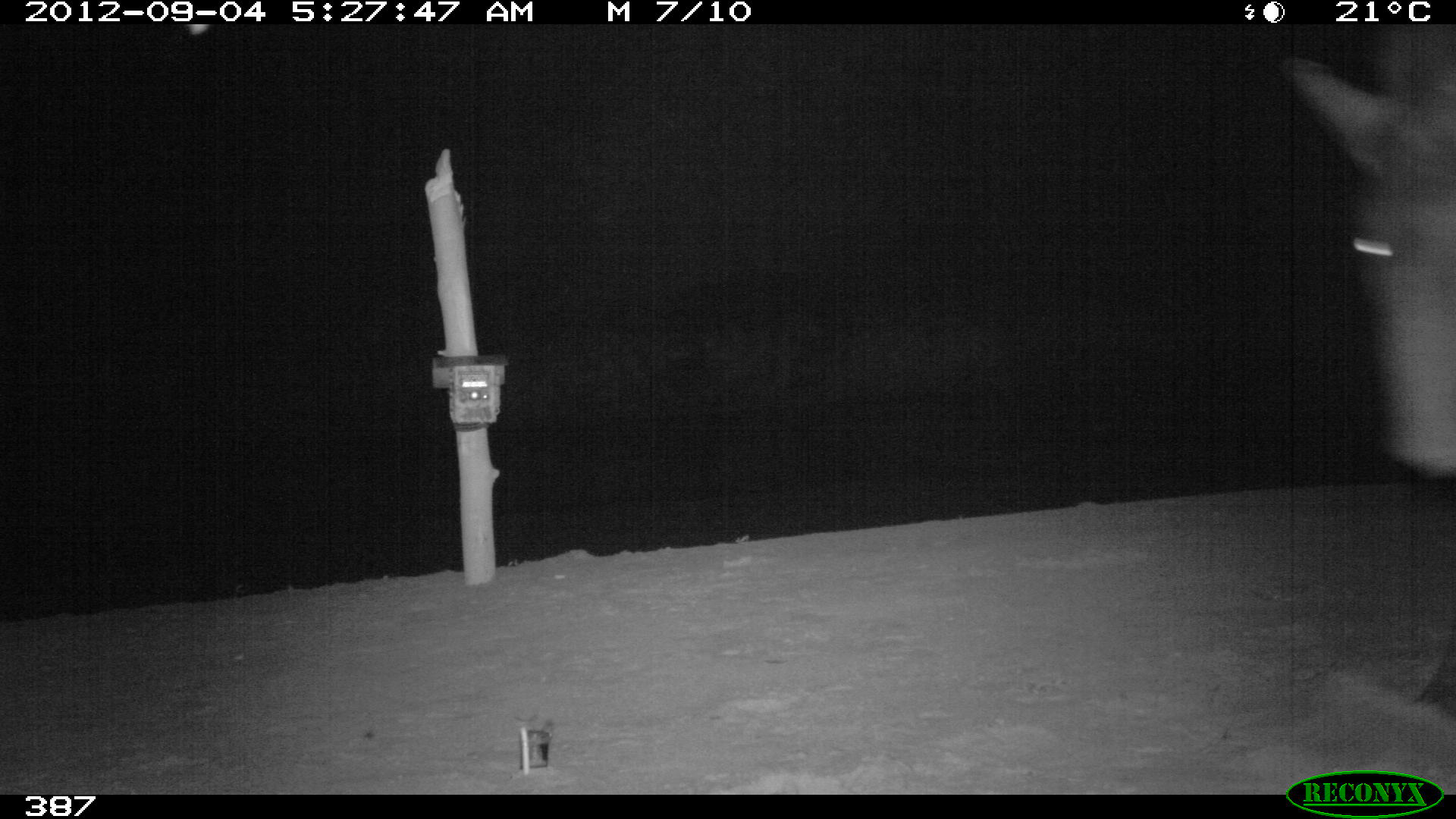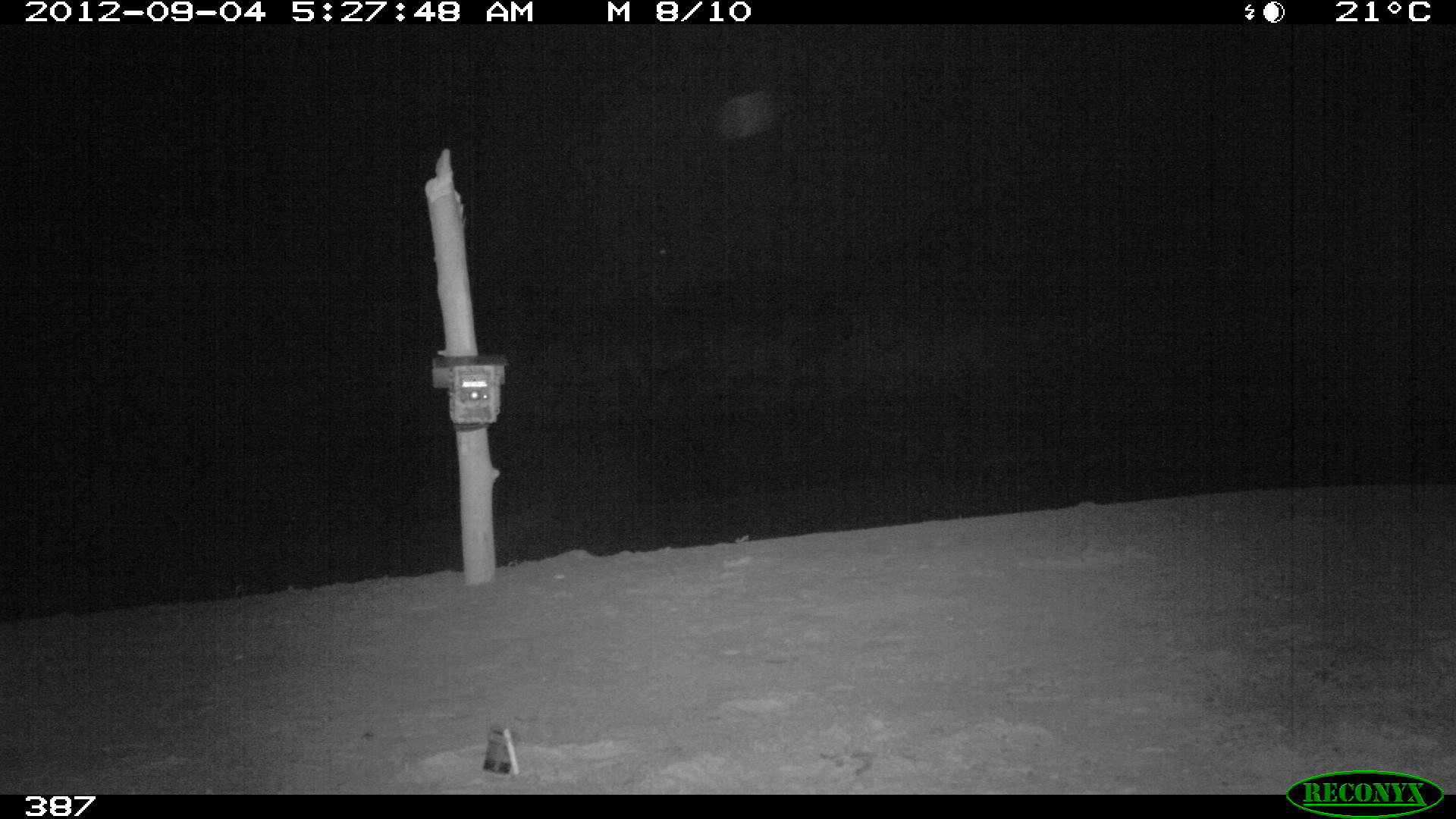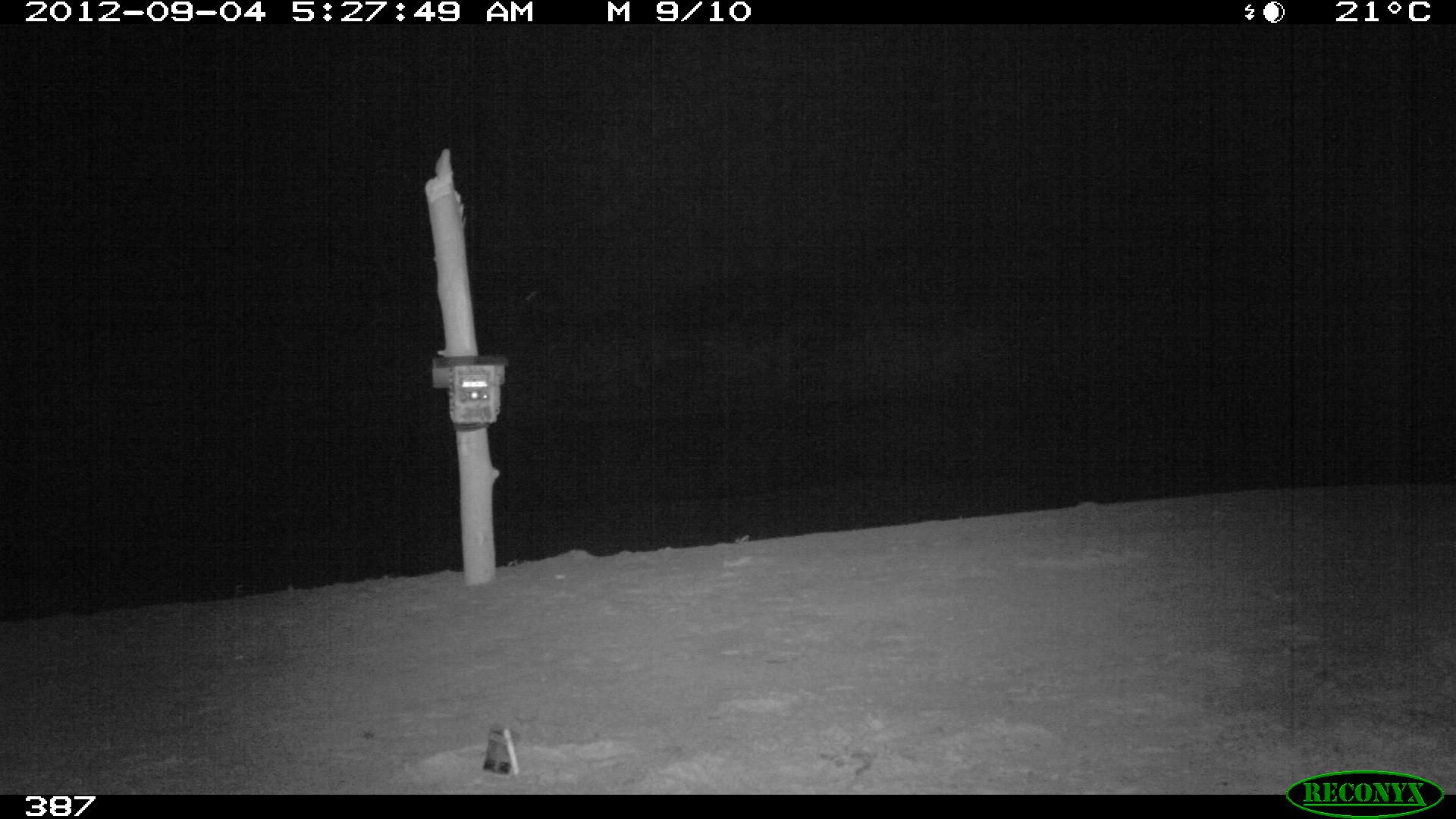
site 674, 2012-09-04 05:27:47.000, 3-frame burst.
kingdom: Animalia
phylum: Chordata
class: Mammalia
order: Perissodactyla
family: Tapiridae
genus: Tapirus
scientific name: Tapirus terrestris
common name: south american tapir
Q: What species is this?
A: Tapirus terrestris (south american tapir).